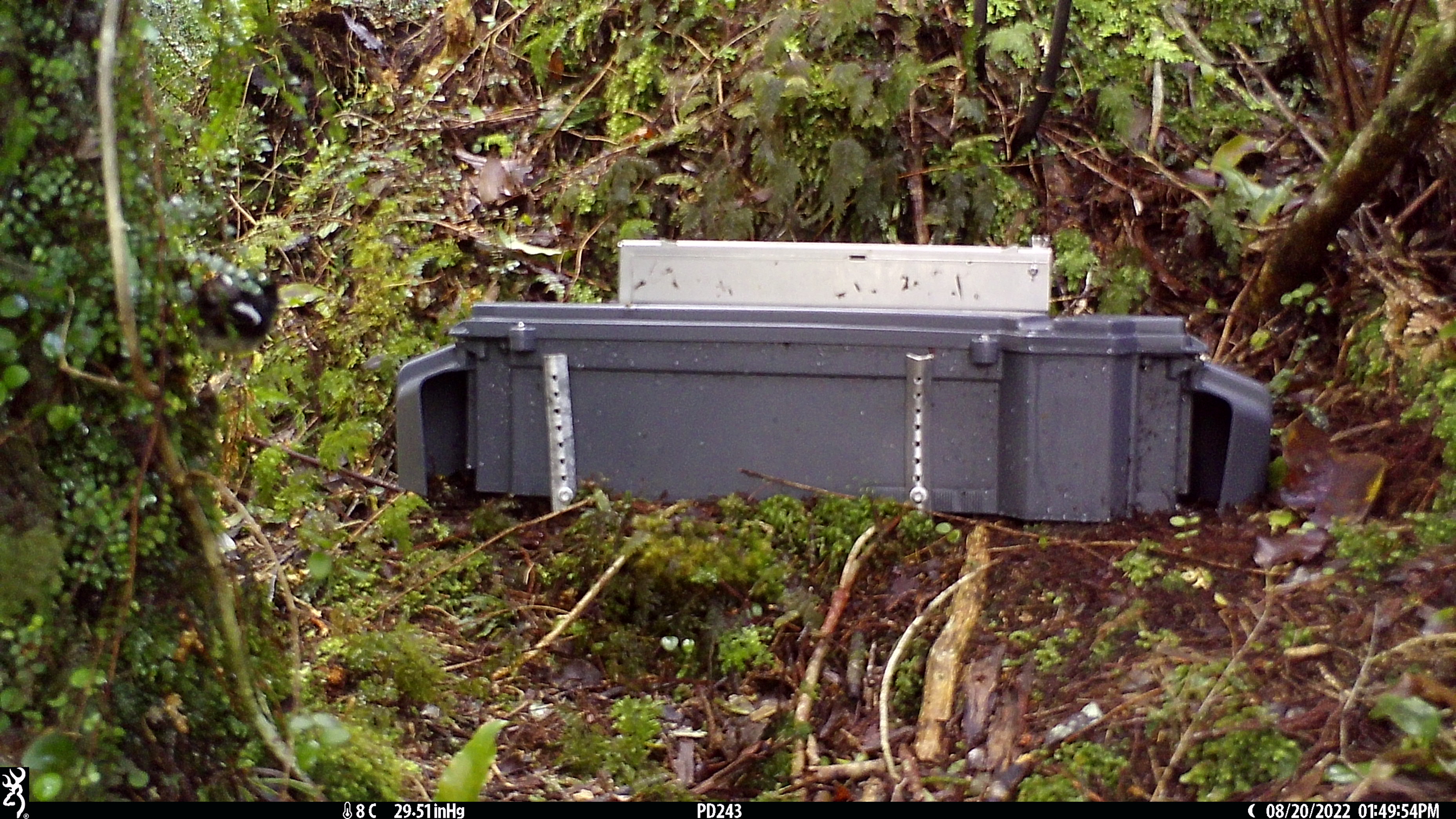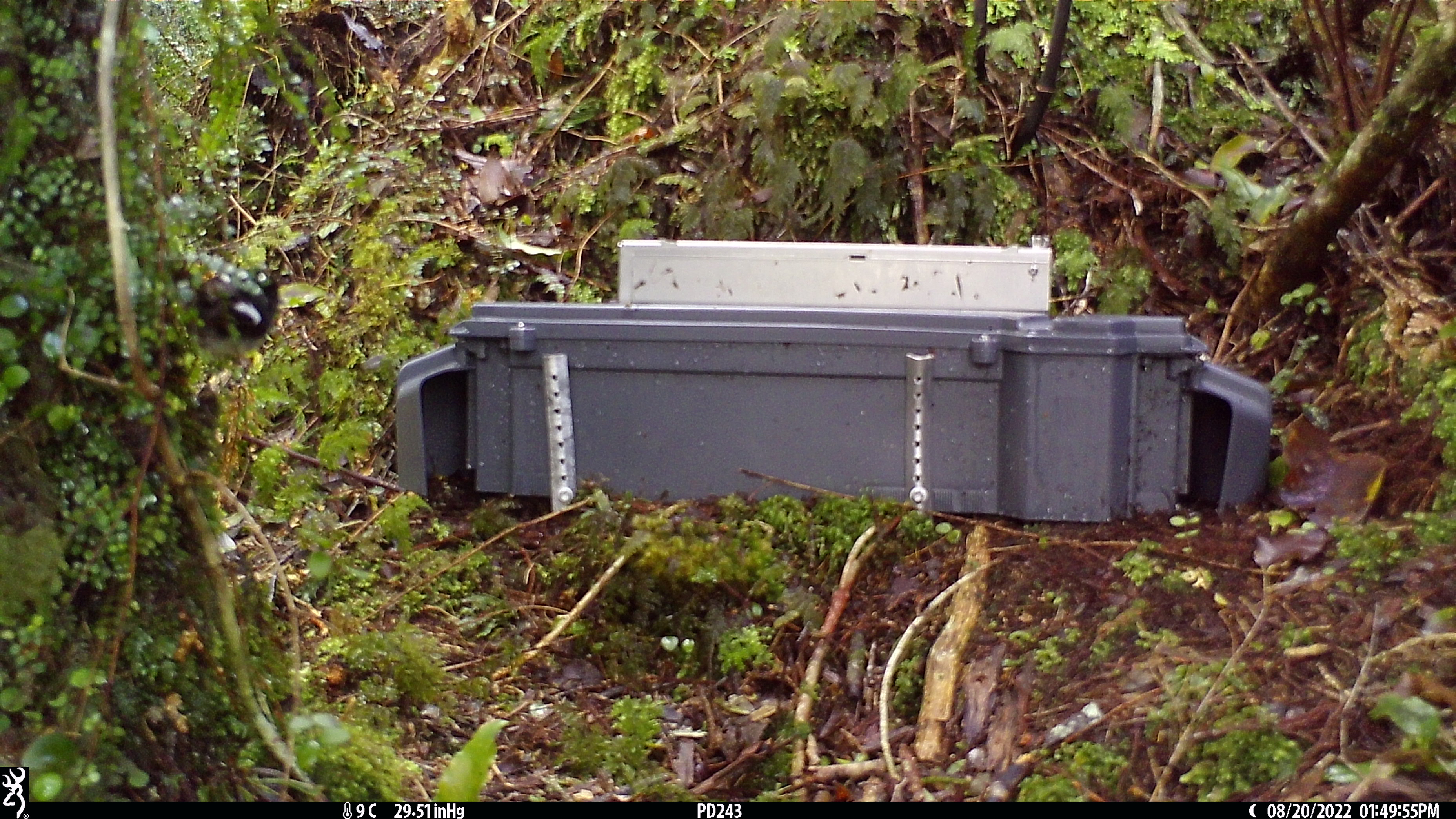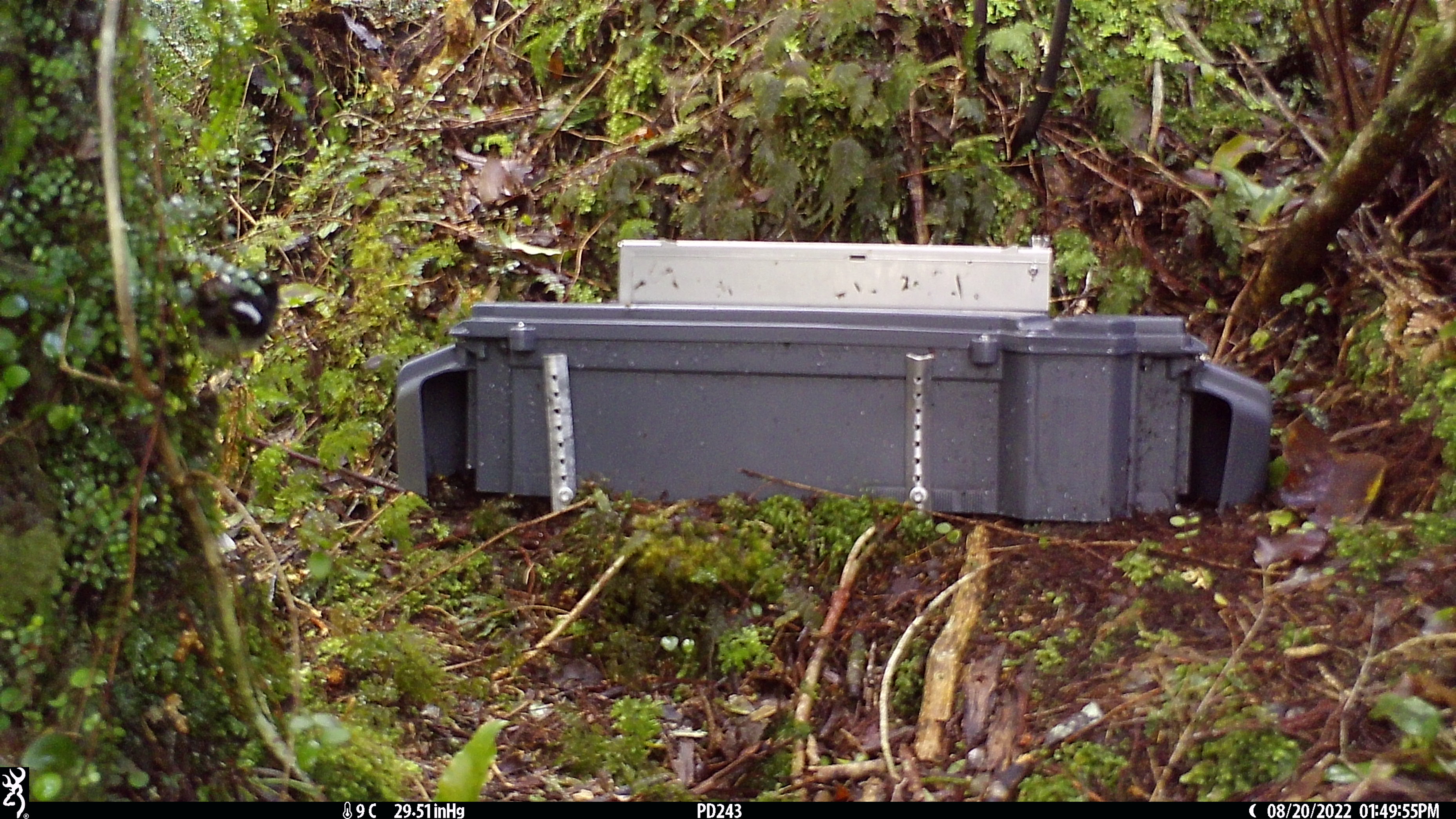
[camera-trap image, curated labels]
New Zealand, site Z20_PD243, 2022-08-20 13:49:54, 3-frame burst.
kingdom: Animalia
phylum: Chordata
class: Aves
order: Passeriformes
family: Petroicidae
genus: Petroica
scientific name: Petroica macrocephala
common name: tomtit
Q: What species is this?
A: Tomtit (Petroica macrocephala).